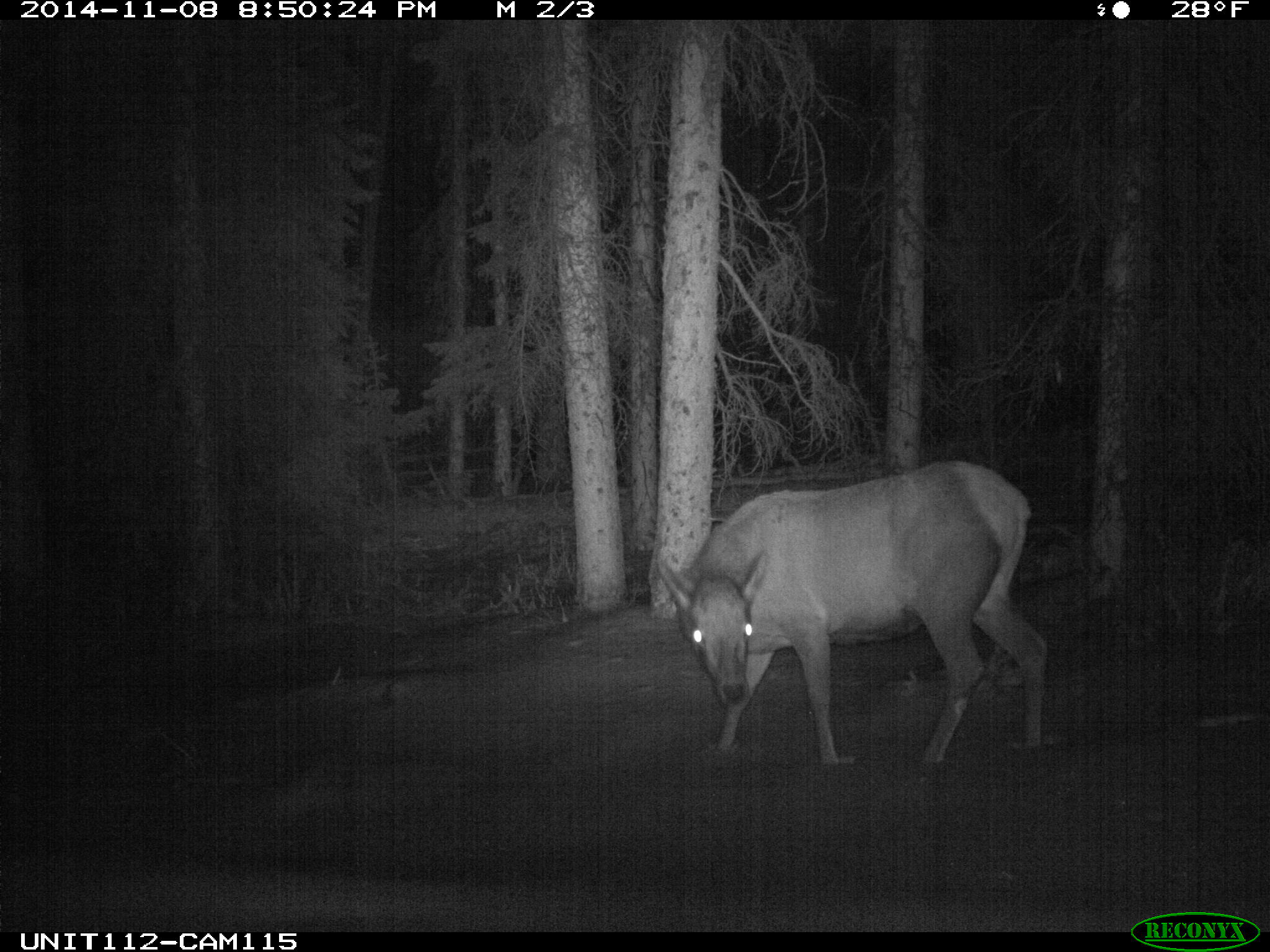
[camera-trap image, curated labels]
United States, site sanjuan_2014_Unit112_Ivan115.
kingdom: Animalia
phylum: Chordata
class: Mammalia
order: Artiodactyla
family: Cervidae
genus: Cervus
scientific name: Cervus elaphus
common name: red deer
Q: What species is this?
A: Cervus elaphus (red deer).